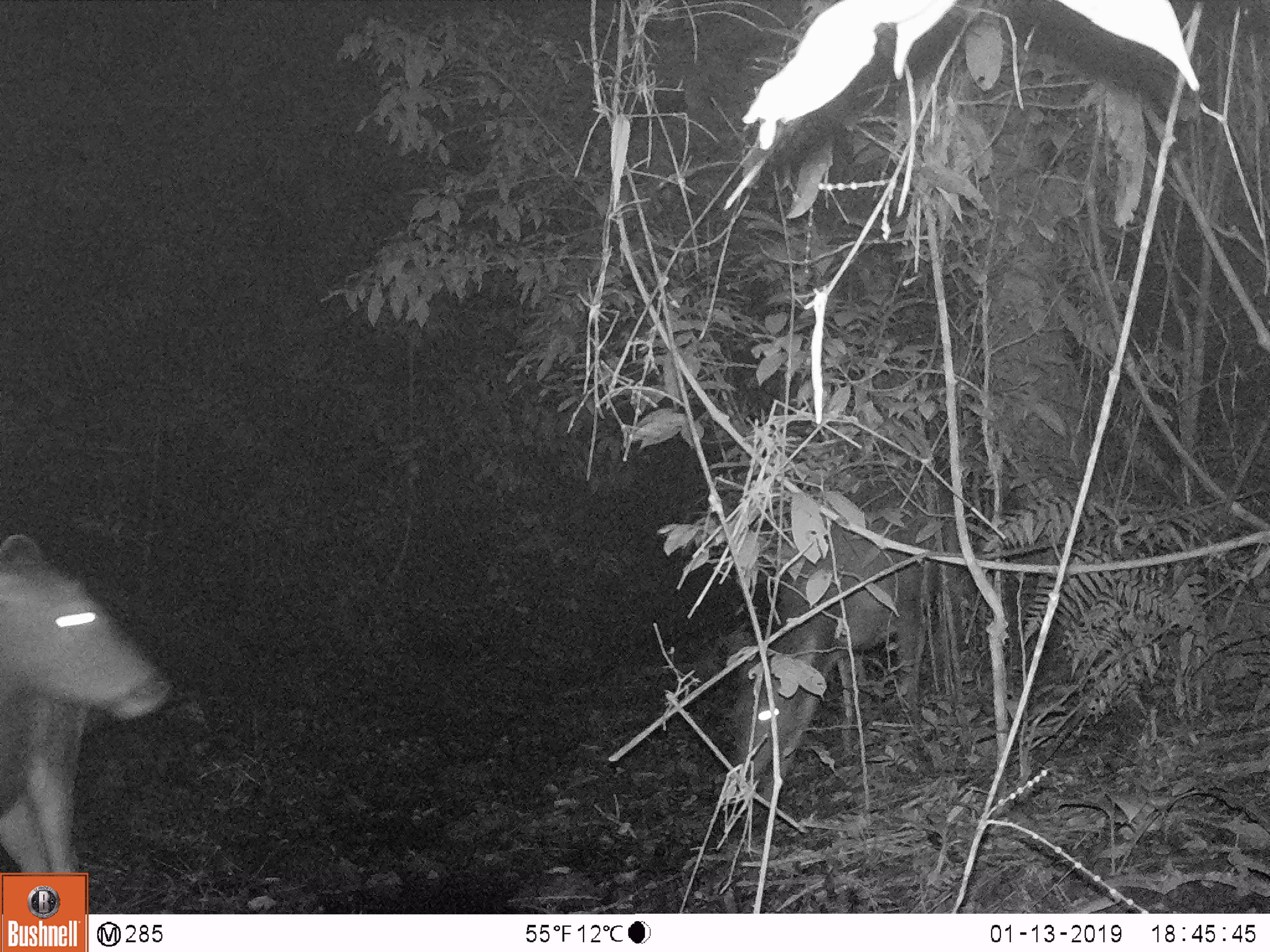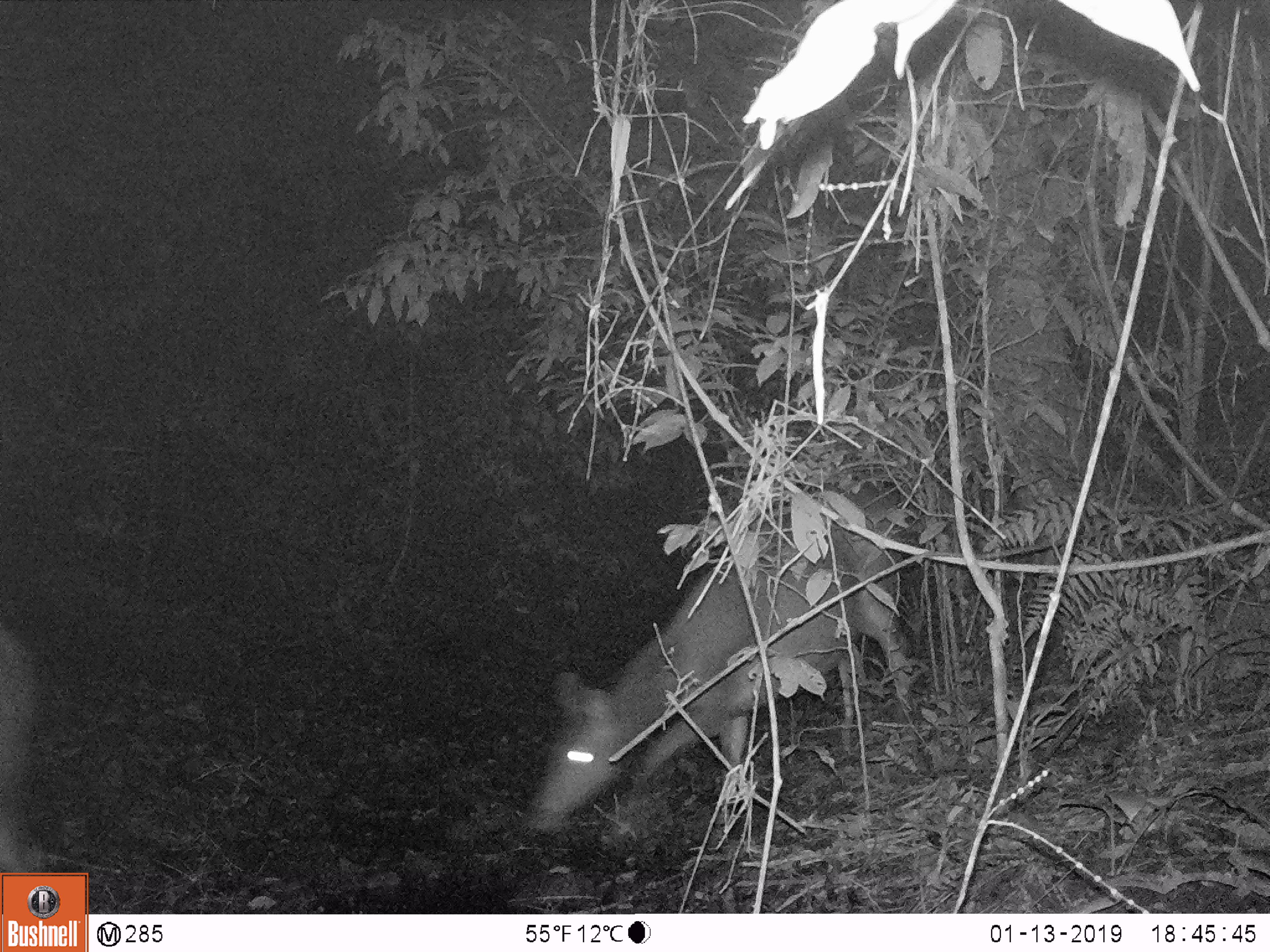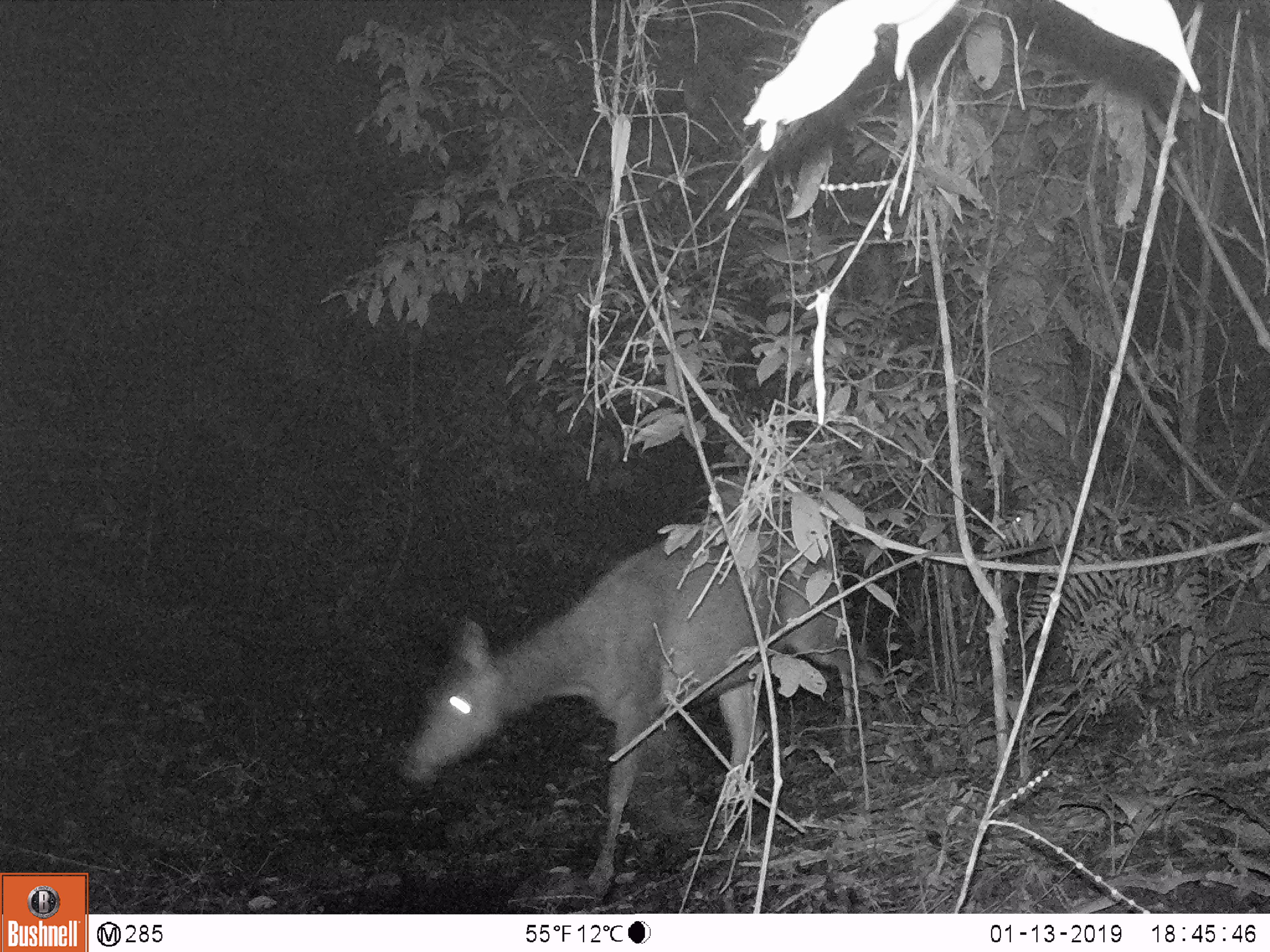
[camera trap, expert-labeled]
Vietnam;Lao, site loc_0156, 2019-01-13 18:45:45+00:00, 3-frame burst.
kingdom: Animalia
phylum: Chordata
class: Mammalia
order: Artiodactyla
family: Cervidae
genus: Rusa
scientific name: Rusa unicolor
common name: sambar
Sambar (Rusa unicolor). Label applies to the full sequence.